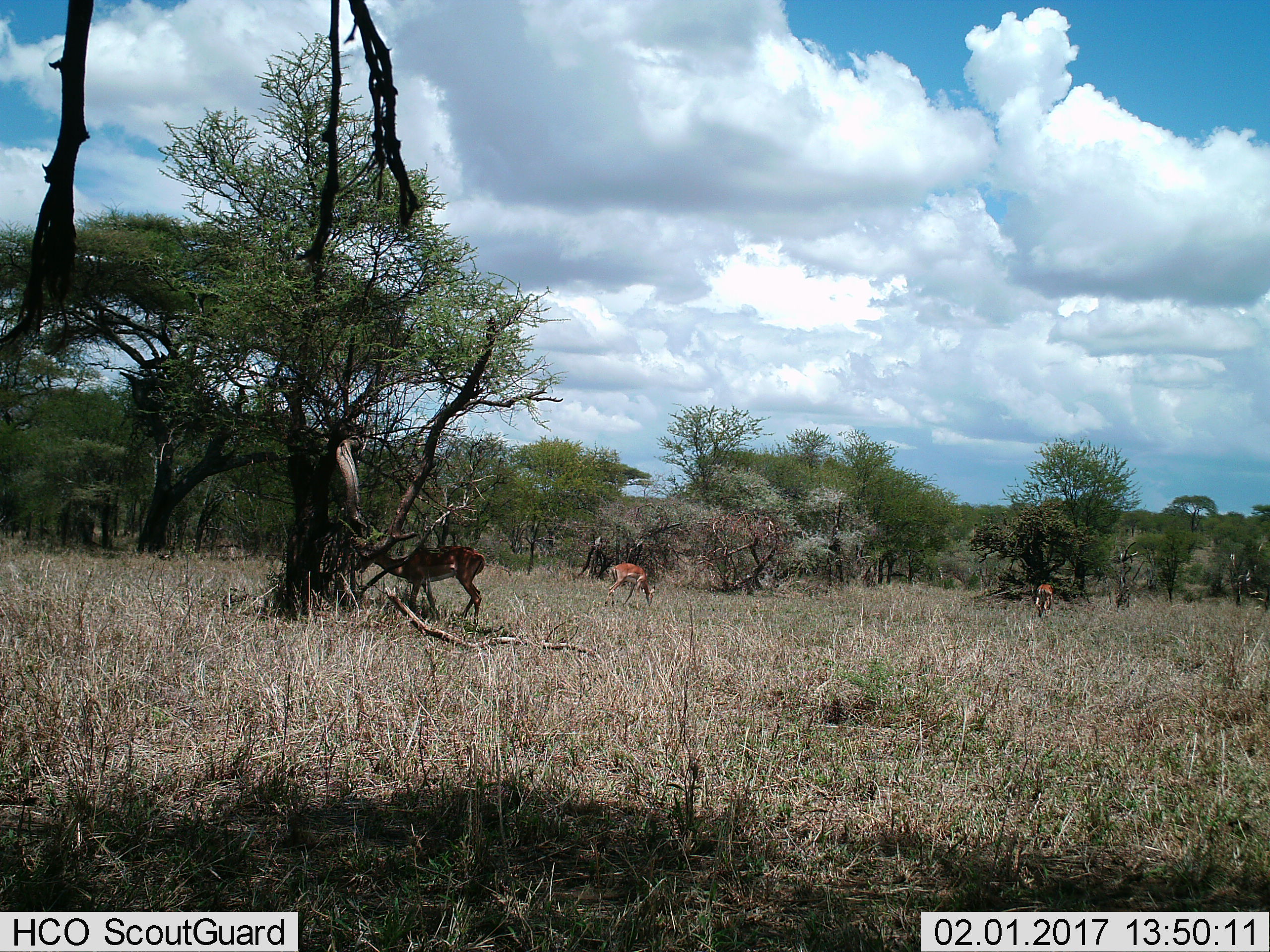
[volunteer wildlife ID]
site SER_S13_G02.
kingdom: Animalia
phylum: Chordata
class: Mammalia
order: Artiodactyla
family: Bovidae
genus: Aepyceros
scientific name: Aepyceros melampus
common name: impala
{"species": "impala (Aepyceros melampus)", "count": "3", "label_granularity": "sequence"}